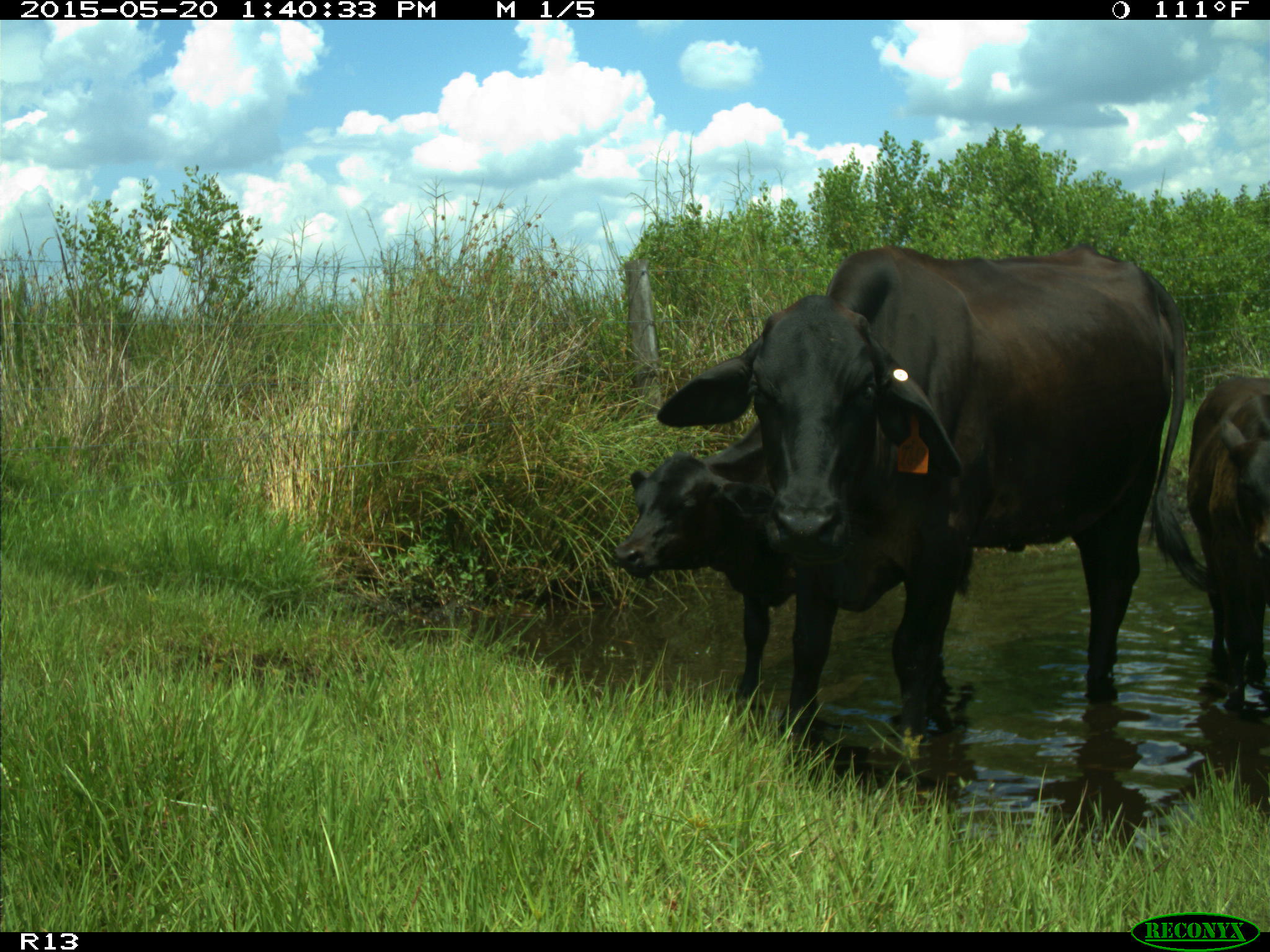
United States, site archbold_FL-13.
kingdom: Animalia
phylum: Chordata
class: Mammalia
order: Artiodactyla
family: Bovidae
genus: Bos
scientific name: Bos taurus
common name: domestic cow